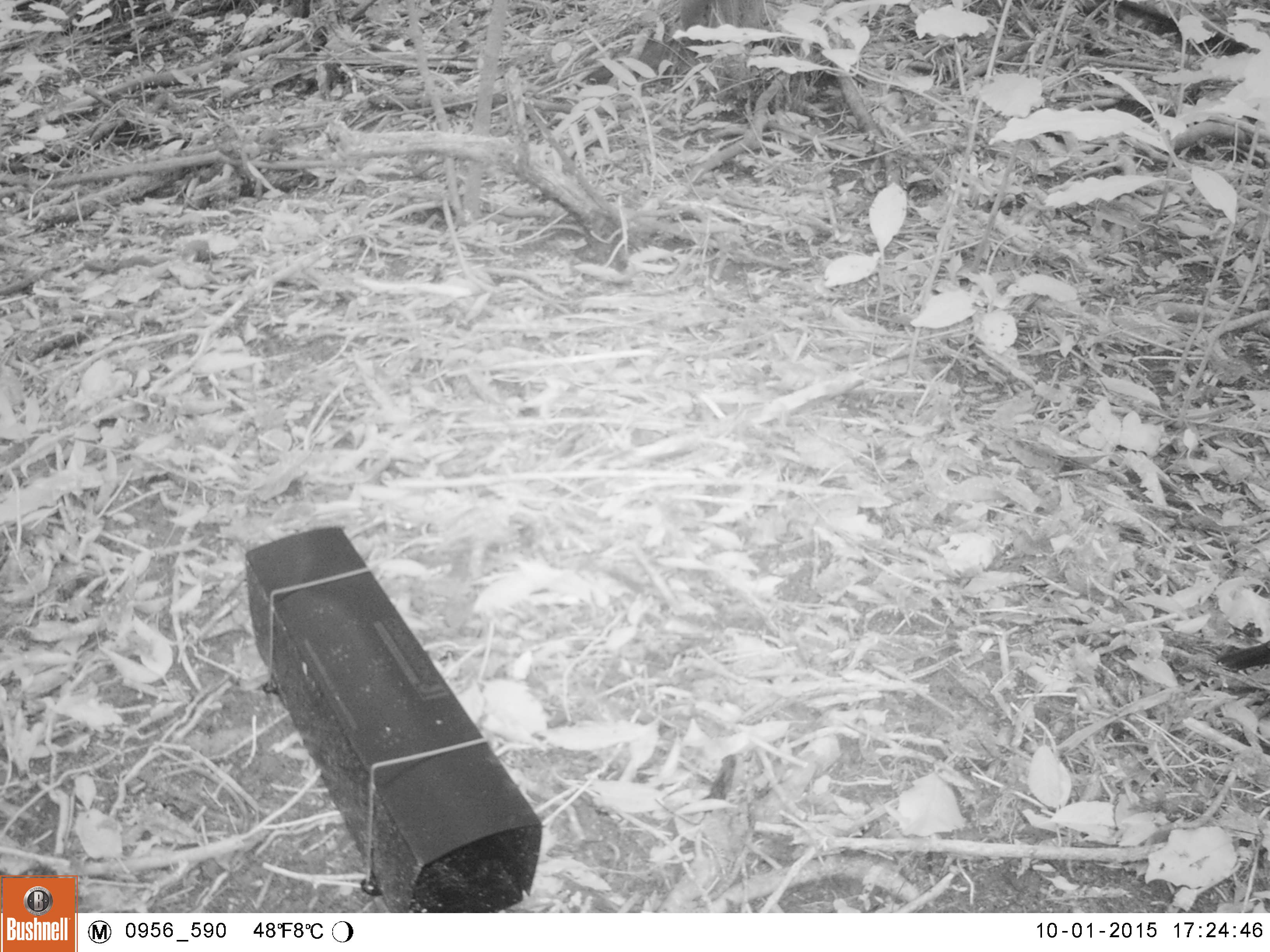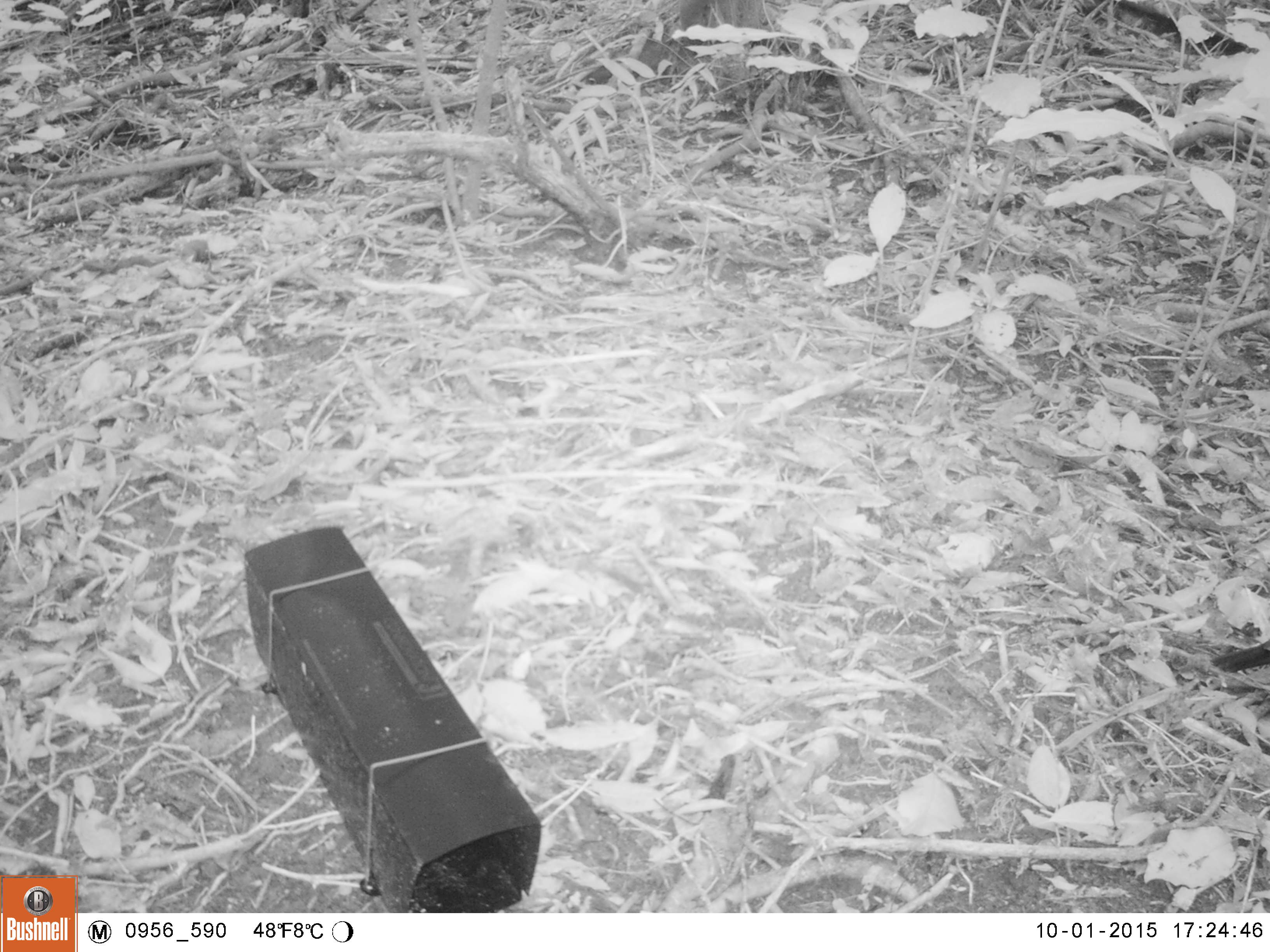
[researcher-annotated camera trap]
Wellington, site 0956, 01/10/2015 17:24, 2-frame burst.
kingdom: Animalia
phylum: Chordata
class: Aves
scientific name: Aves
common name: bird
Bird (Aves).